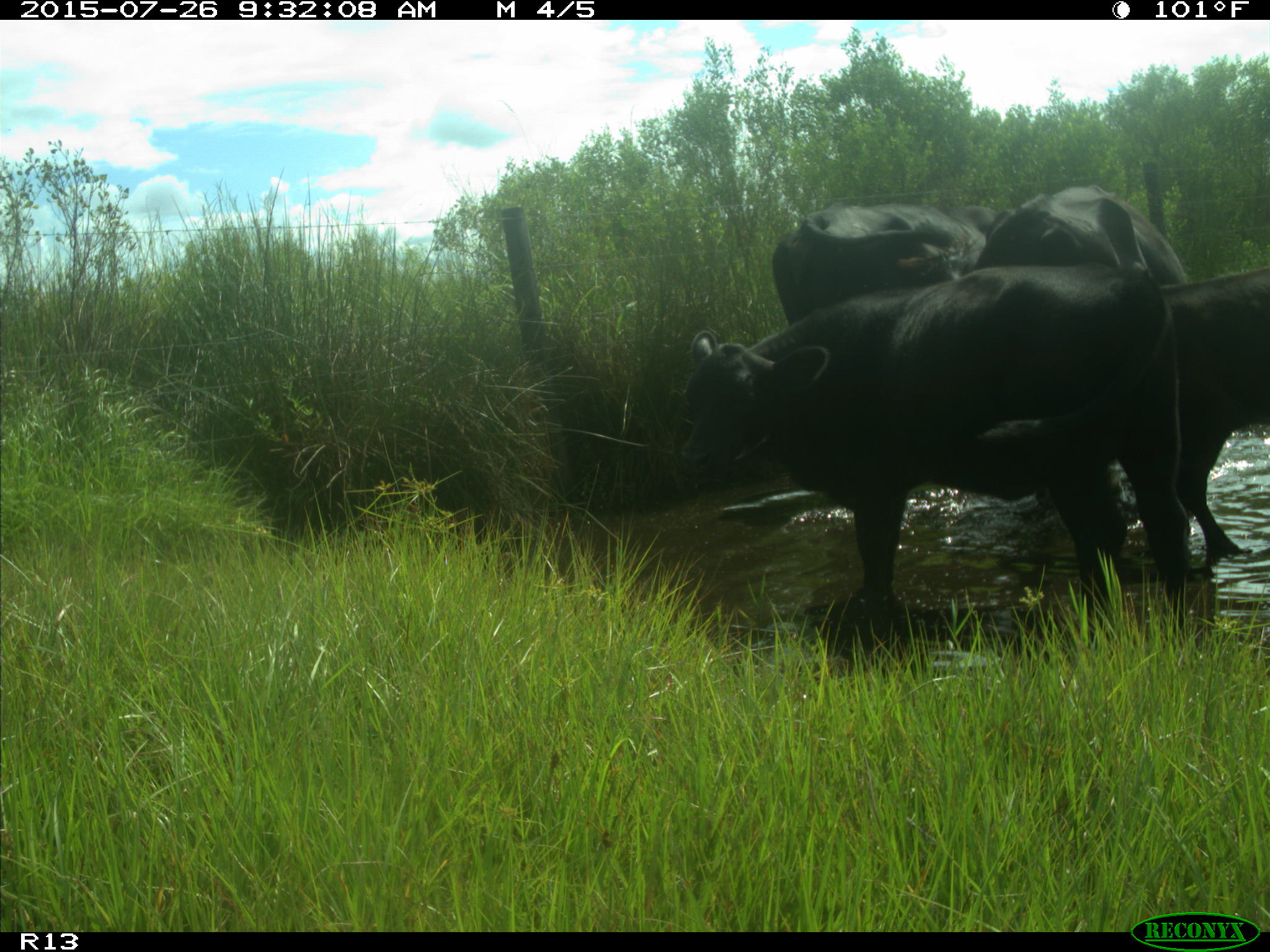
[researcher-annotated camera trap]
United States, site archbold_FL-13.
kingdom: Animalia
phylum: Chordata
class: Mammalia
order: Artiodactyla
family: Bovidae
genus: Bos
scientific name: Bos taurus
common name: domestic cow